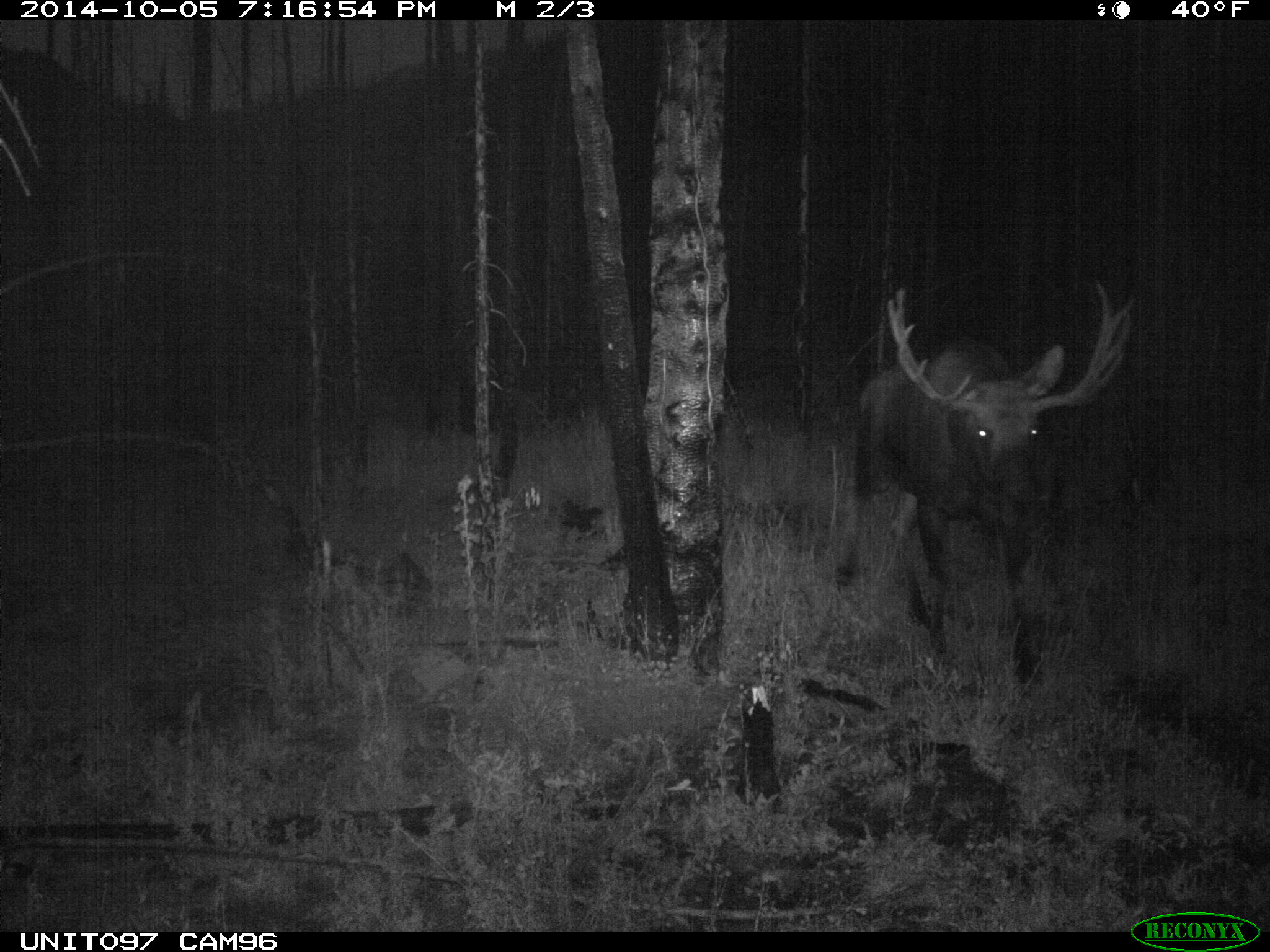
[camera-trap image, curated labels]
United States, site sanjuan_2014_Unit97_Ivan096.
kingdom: Animalia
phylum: Chordata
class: Mammalia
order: Artiodactyla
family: Cervidae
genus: Alces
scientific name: Alces alces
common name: moose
Alces alces (moose).